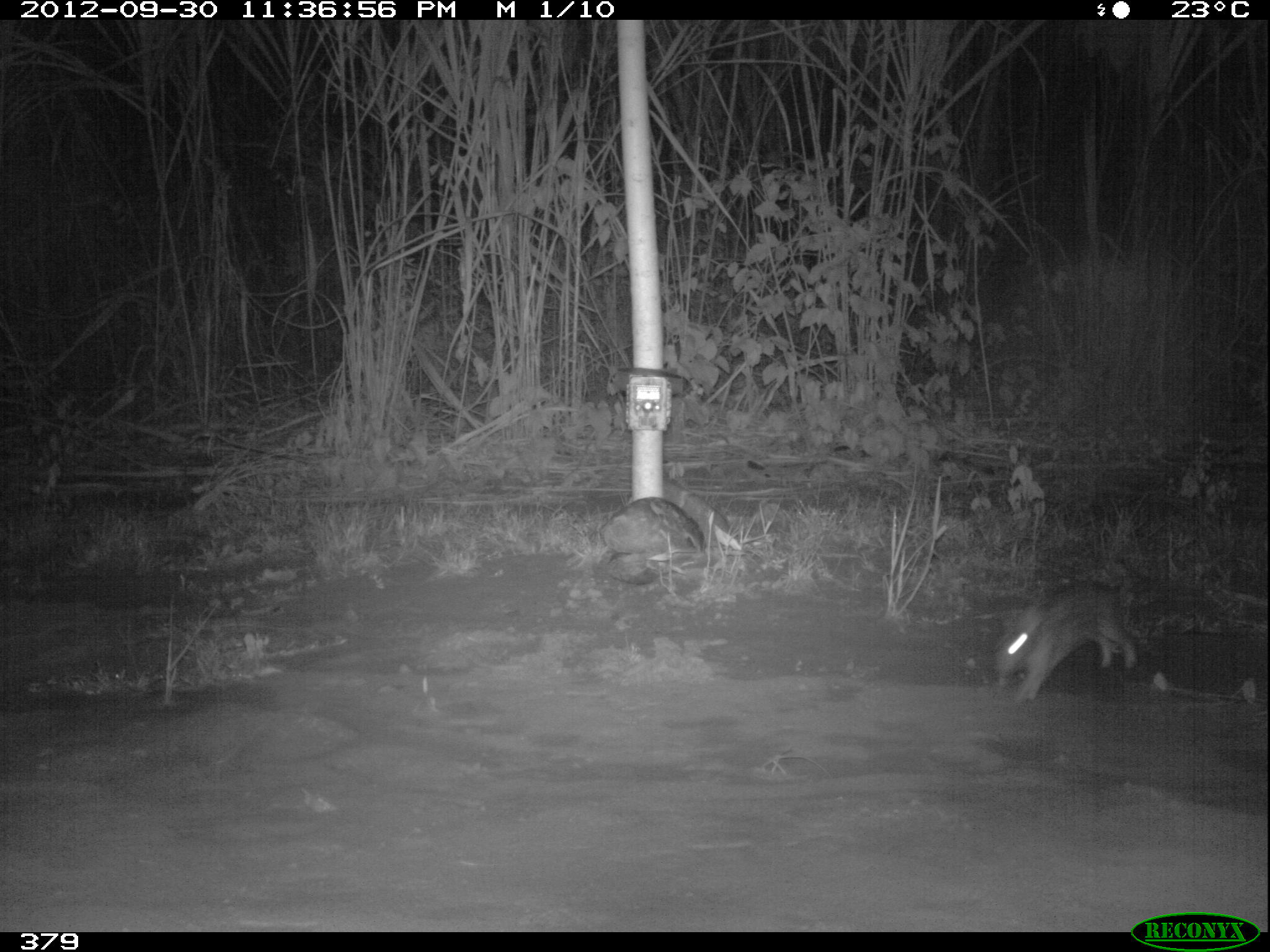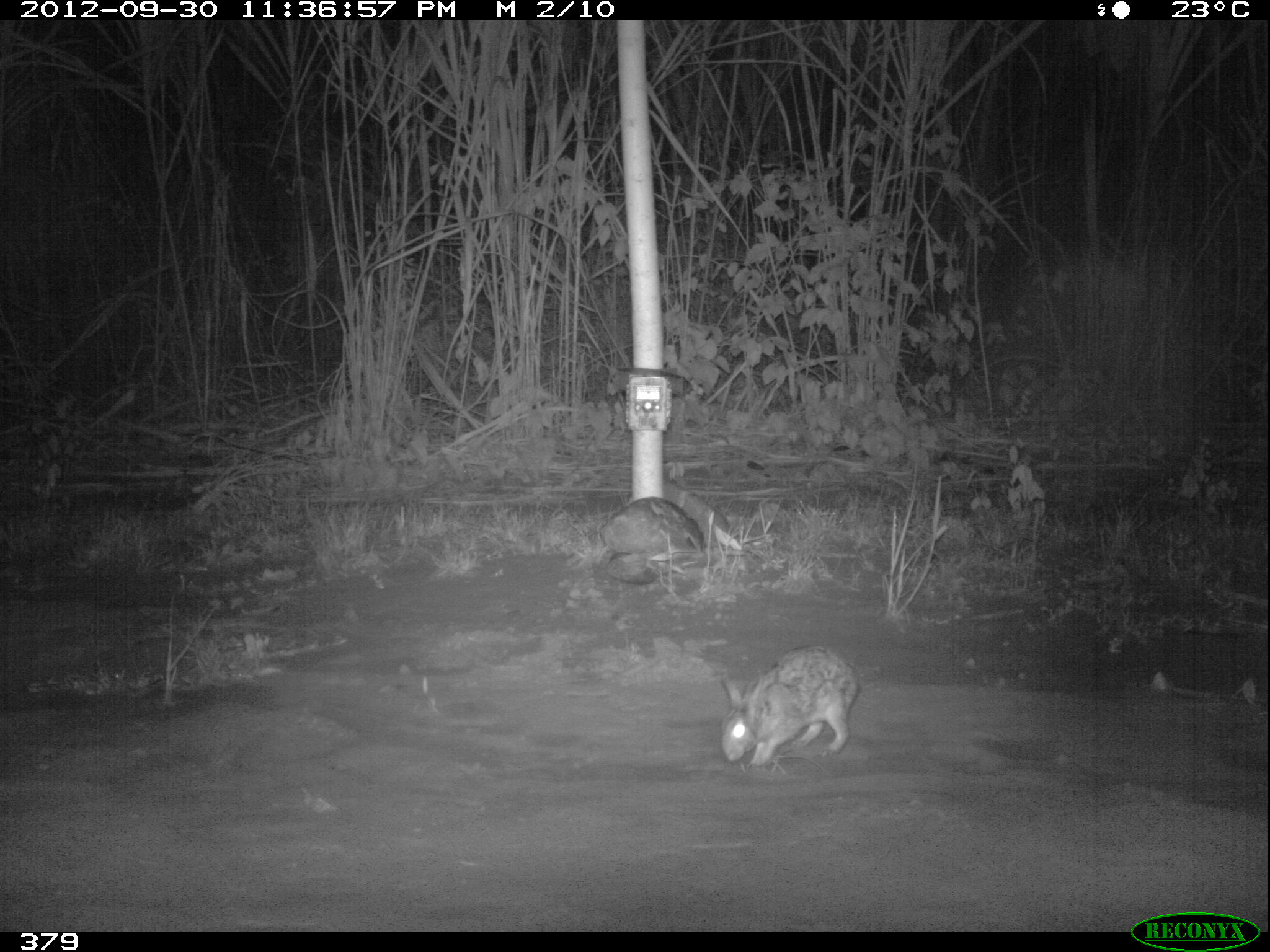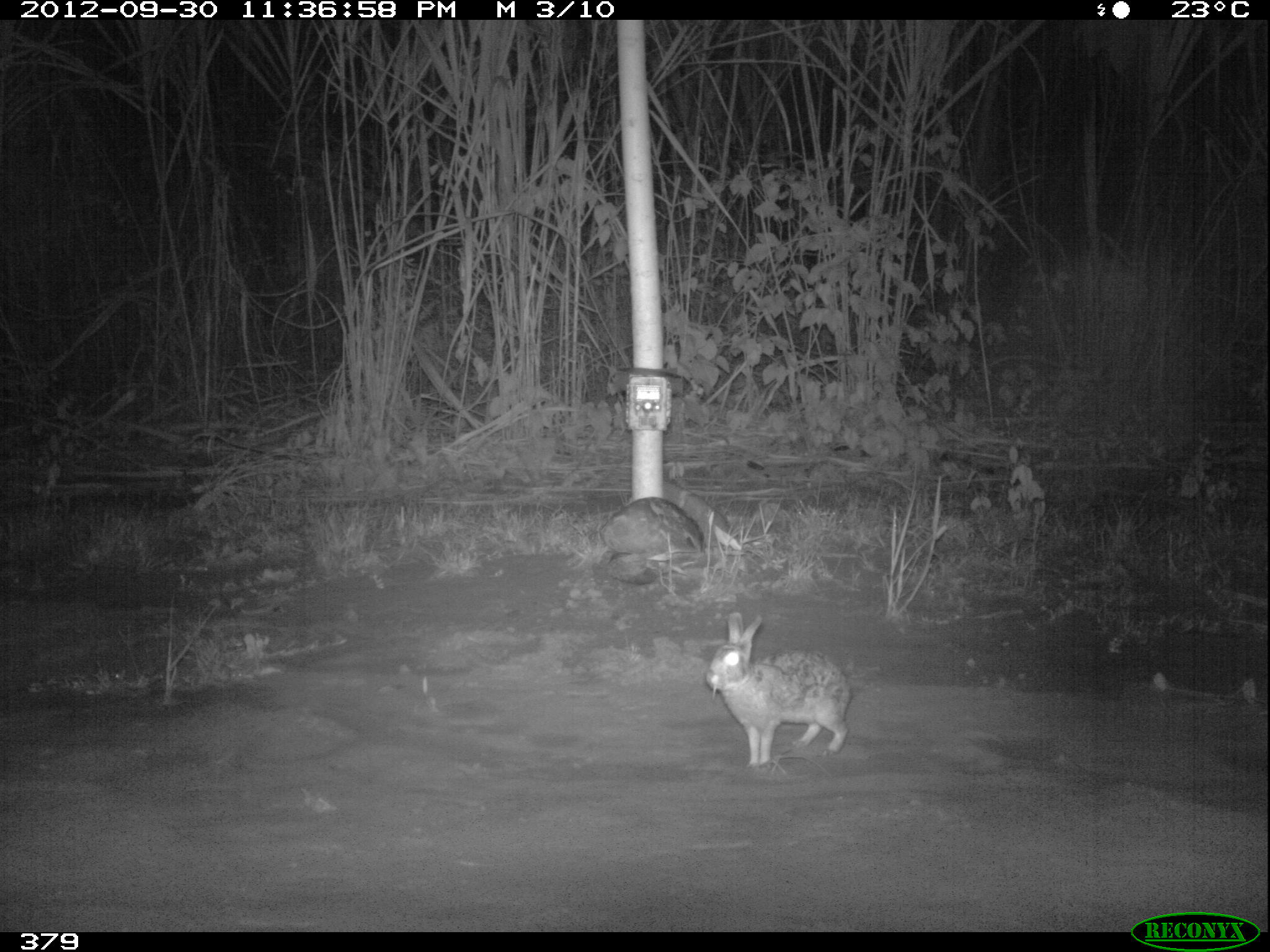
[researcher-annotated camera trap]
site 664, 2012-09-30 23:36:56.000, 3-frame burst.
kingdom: Animalia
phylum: Chordata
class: Mammalia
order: Lagomorpha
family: Leporidae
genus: Sylvilagus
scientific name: Sylvilagus brasiliensis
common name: tapeti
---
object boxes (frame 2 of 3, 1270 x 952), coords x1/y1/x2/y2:
sylvilagus brasiliensis: 716/646/862/769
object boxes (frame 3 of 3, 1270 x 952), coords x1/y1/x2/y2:
sylvilagus brasiliensis: 705/608/850/765